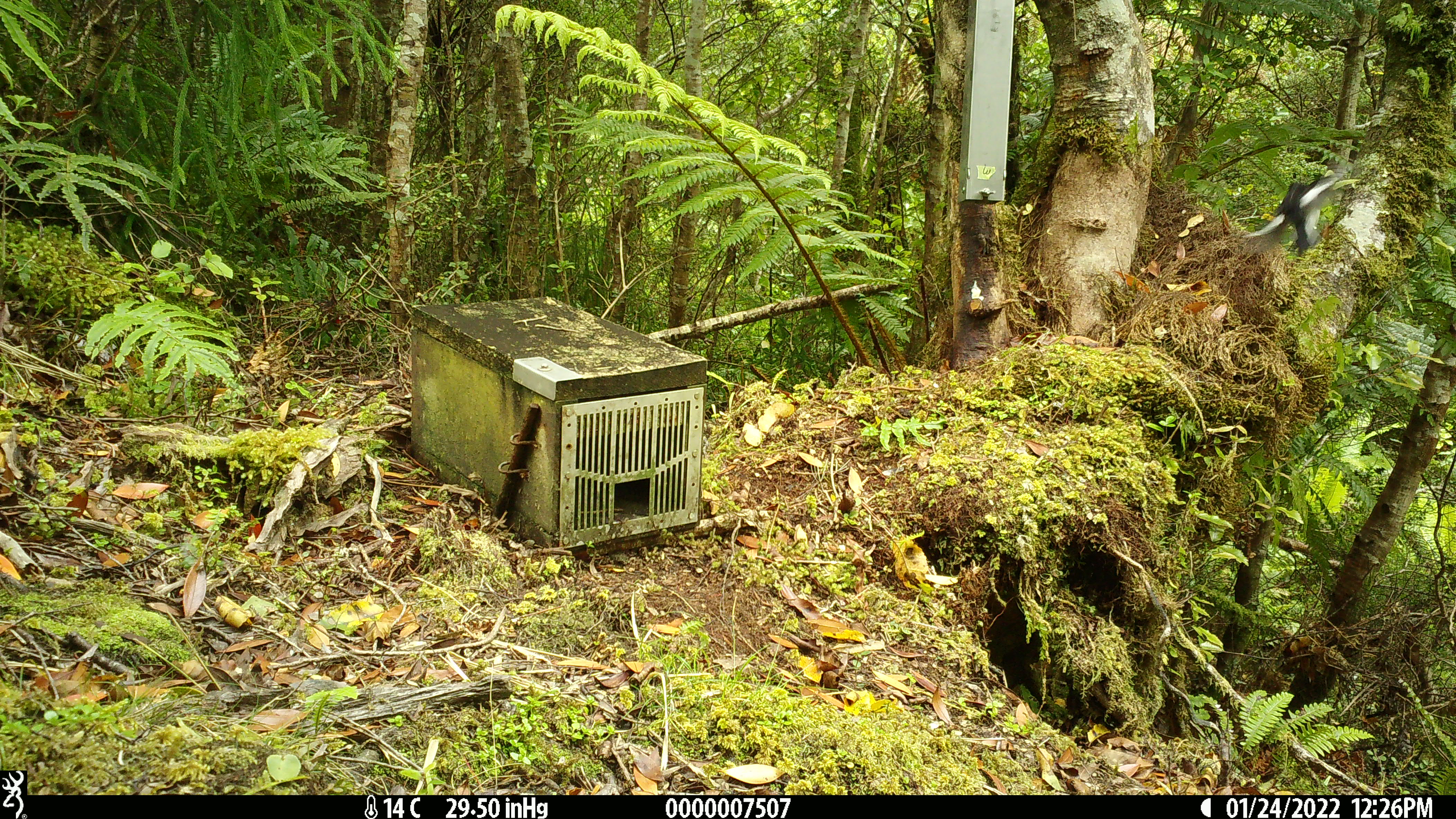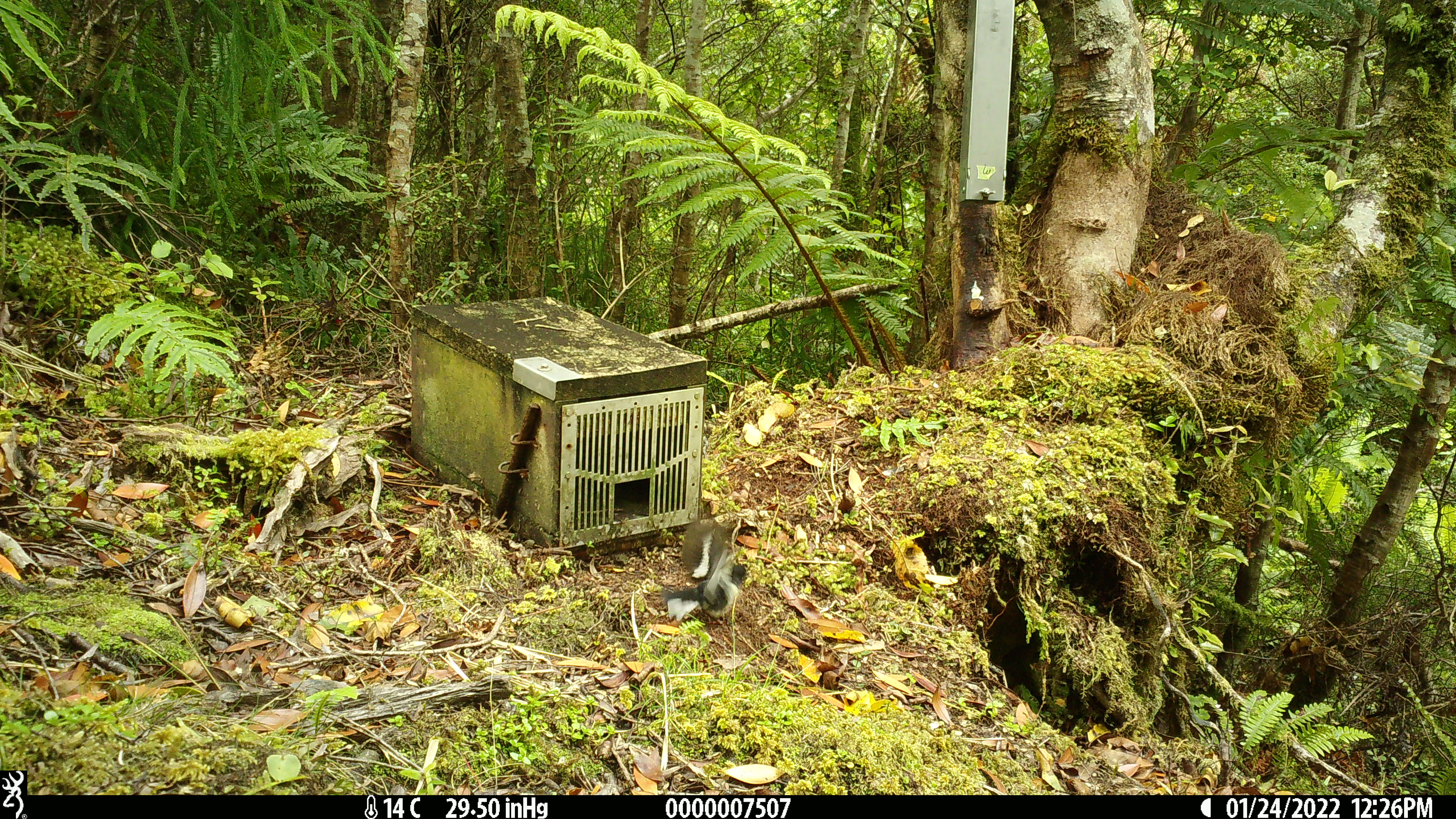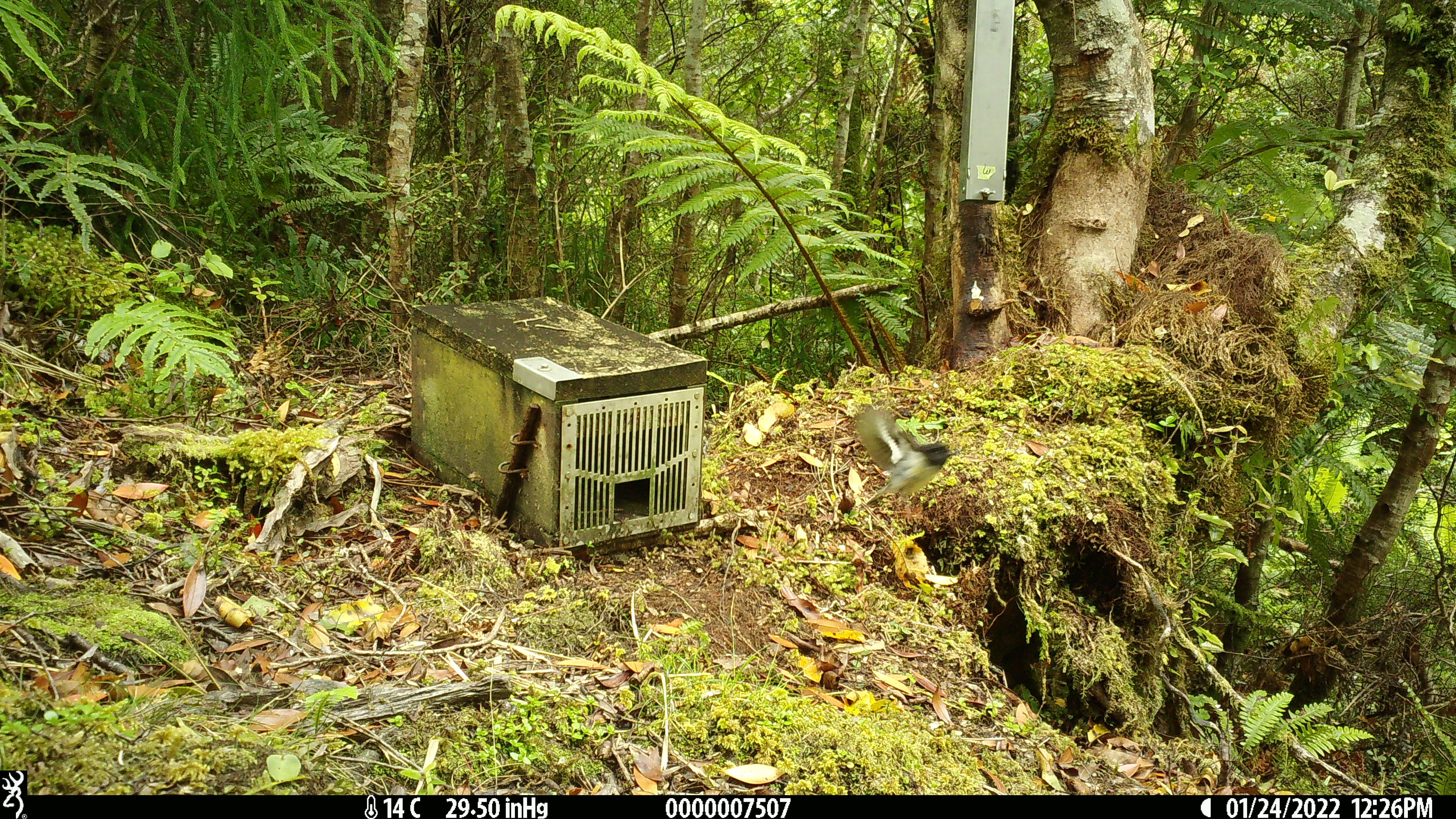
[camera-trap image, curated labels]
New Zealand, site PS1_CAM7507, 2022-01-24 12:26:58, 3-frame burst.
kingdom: Animalia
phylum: Chordata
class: Aves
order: Passeriformes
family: Petroicidae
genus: Petroica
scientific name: Petroica macrocephala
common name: tomtit